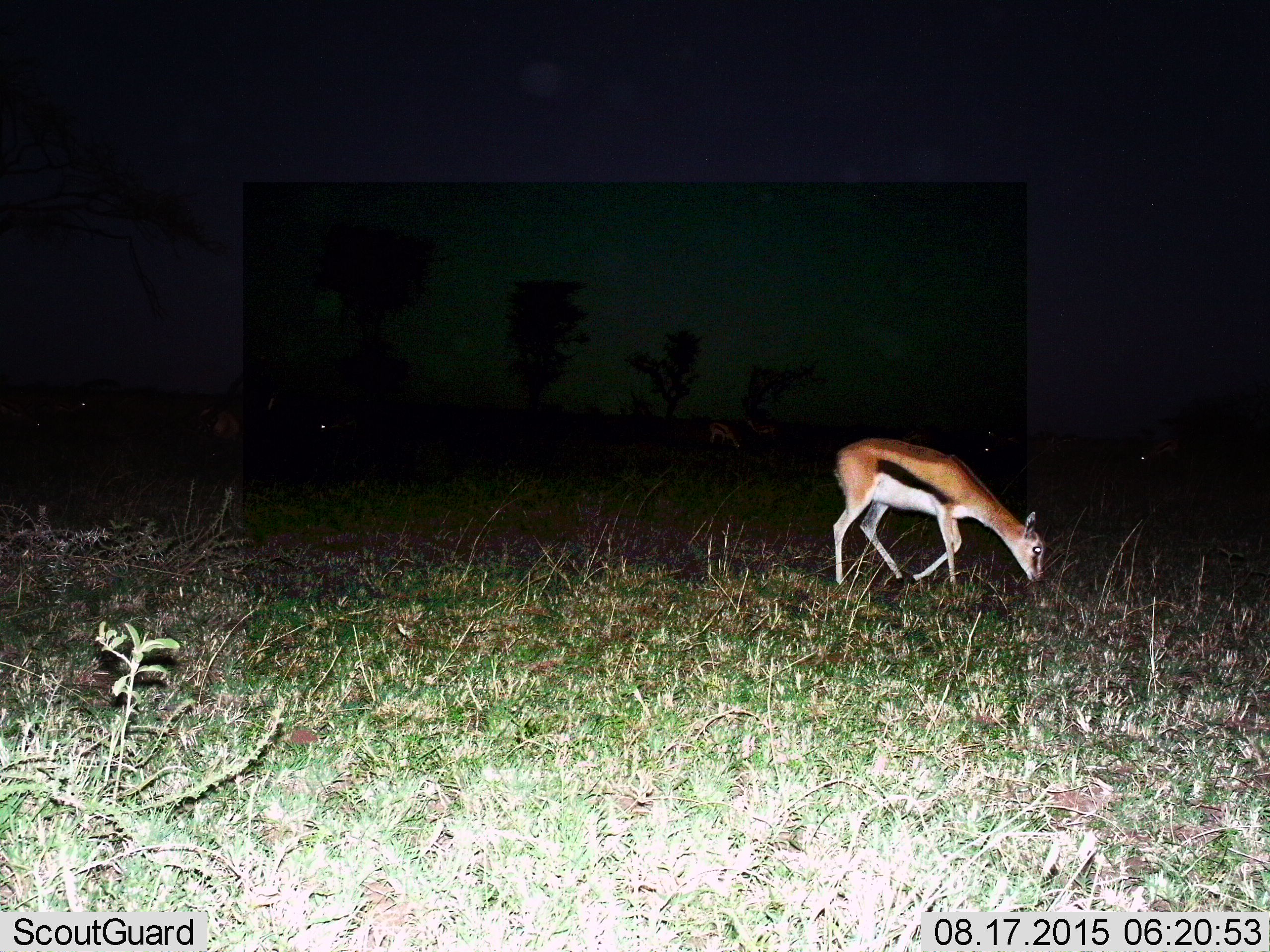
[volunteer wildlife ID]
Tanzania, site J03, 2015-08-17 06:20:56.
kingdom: Animalia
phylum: Chordata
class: Mammalia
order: Artiodactyla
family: Bovidae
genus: Eudorcas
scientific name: Eudorcas thomsonii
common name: thomson's gazelle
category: gazellethomsons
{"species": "gazellethomsons (thomson's gazelle) (Eudorcas thomsonii)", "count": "8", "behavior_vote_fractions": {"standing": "0%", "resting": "12%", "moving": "38%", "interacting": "0%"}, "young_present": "12%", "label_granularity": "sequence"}